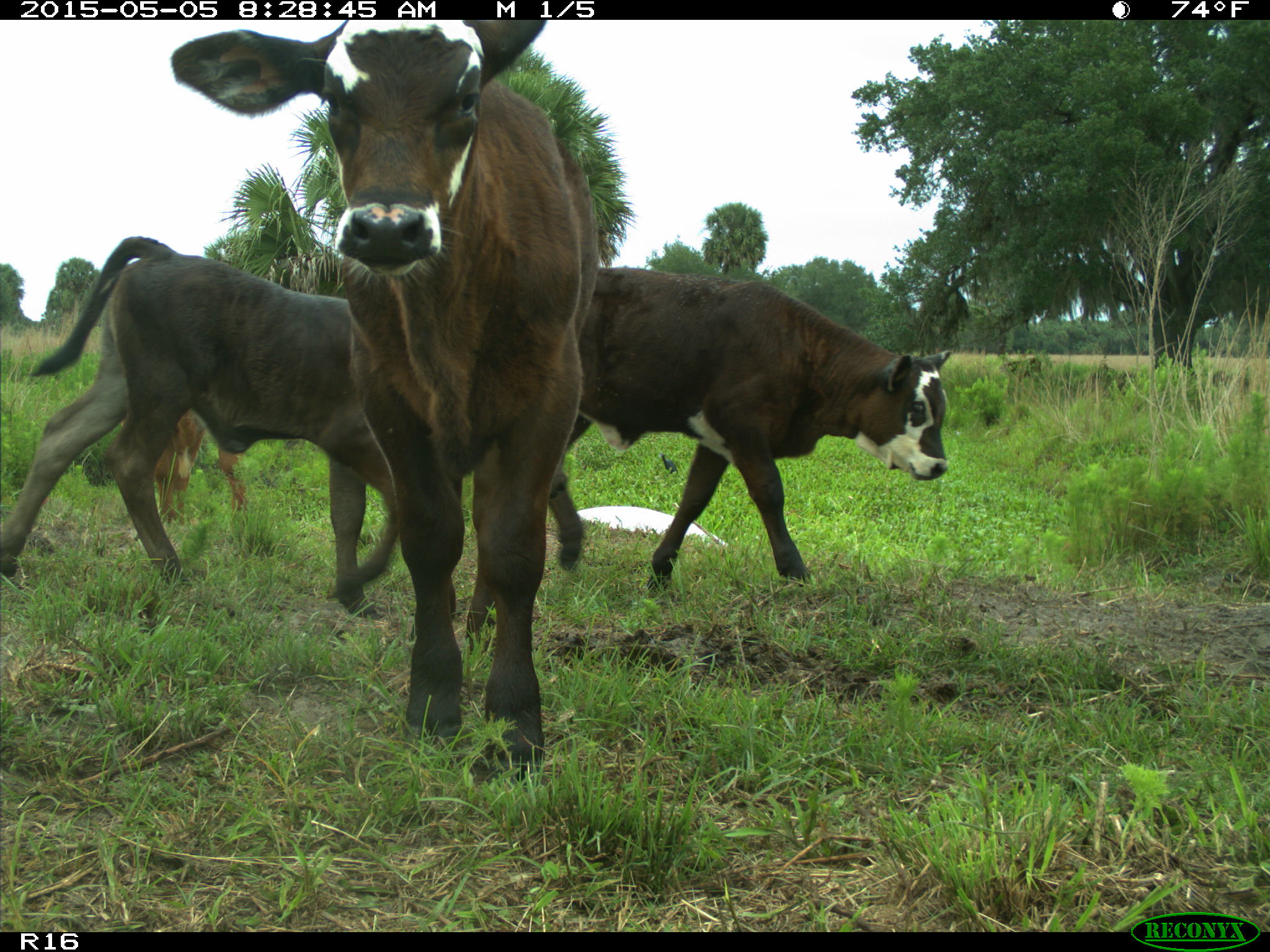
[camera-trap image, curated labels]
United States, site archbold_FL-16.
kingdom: Animalia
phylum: Chordata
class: Mammalia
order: Artiodactyla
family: Bovidae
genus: Bos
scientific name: Bos taurus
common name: domestic cow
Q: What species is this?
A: Bos taurus (domestic cow).